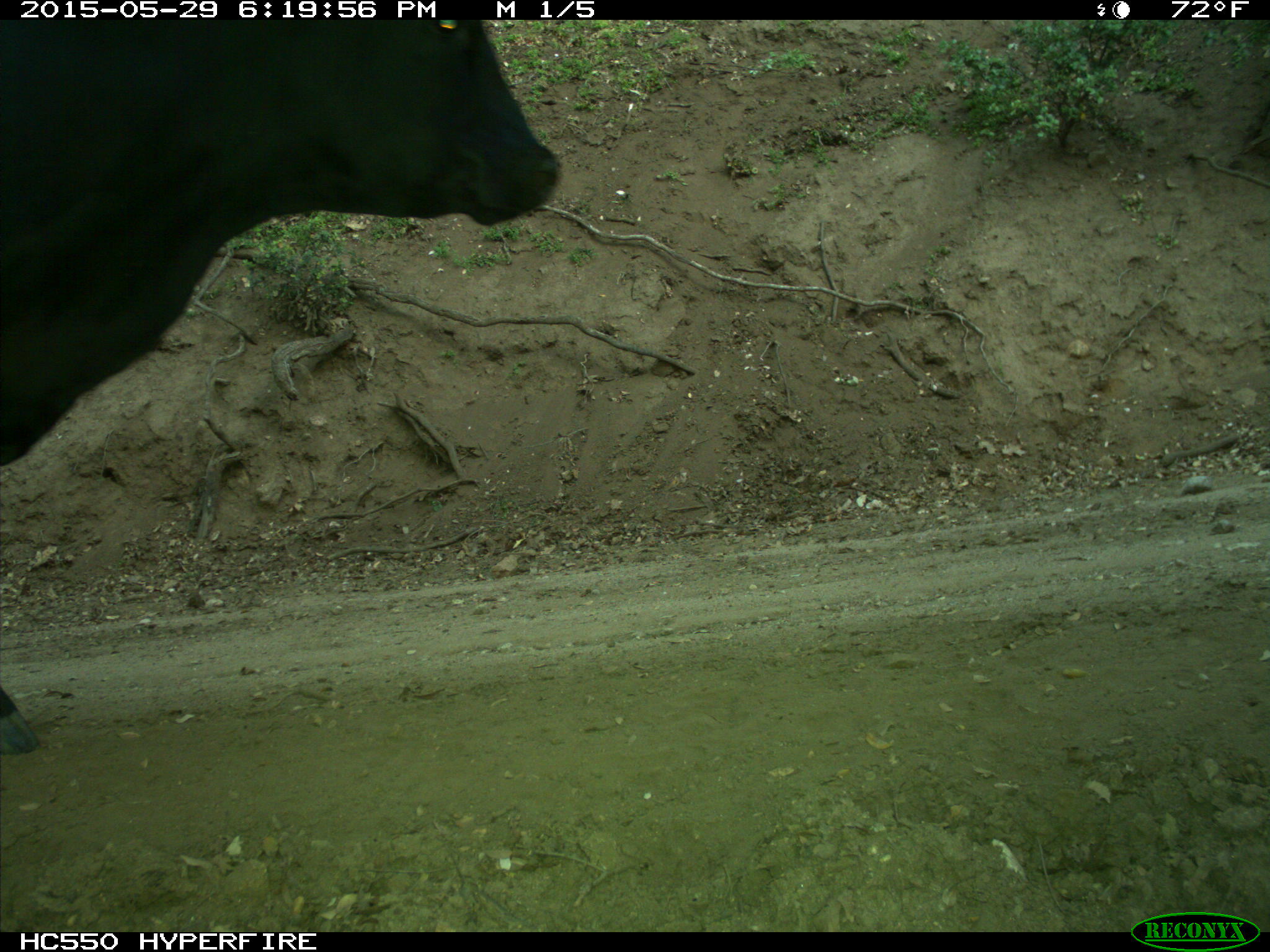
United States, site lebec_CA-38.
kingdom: Animalia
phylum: Chordata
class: Mammalia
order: Artiodactyla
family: Bovidae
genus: Bos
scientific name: Bos taurus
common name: domestic cow